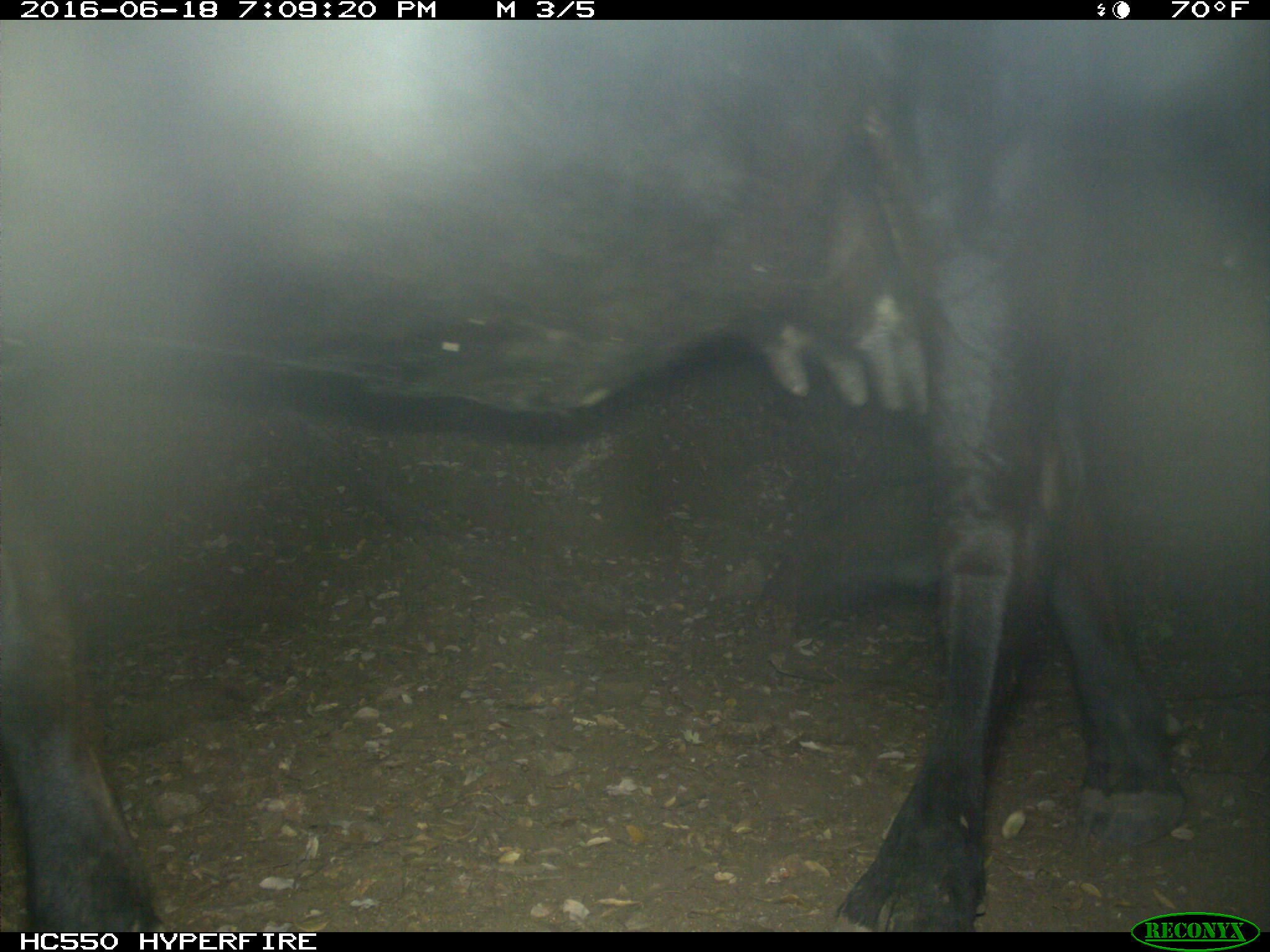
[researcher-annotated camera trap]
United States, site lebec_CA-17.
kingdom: Animalia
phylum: Chordata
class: Mammalia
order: Artiodactyla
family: Bovidae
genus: Bos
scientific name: Bos taurus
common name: domestic cow